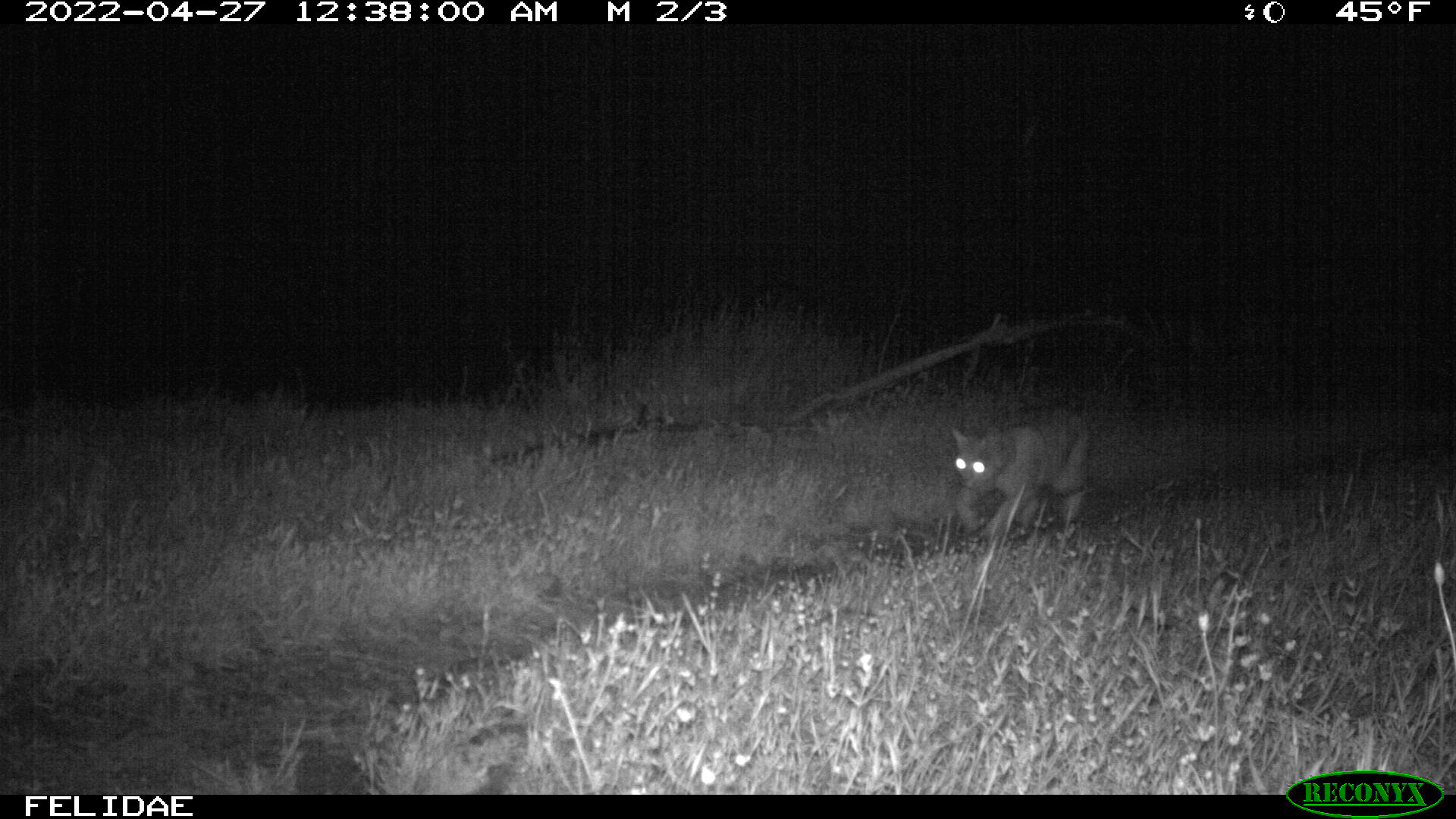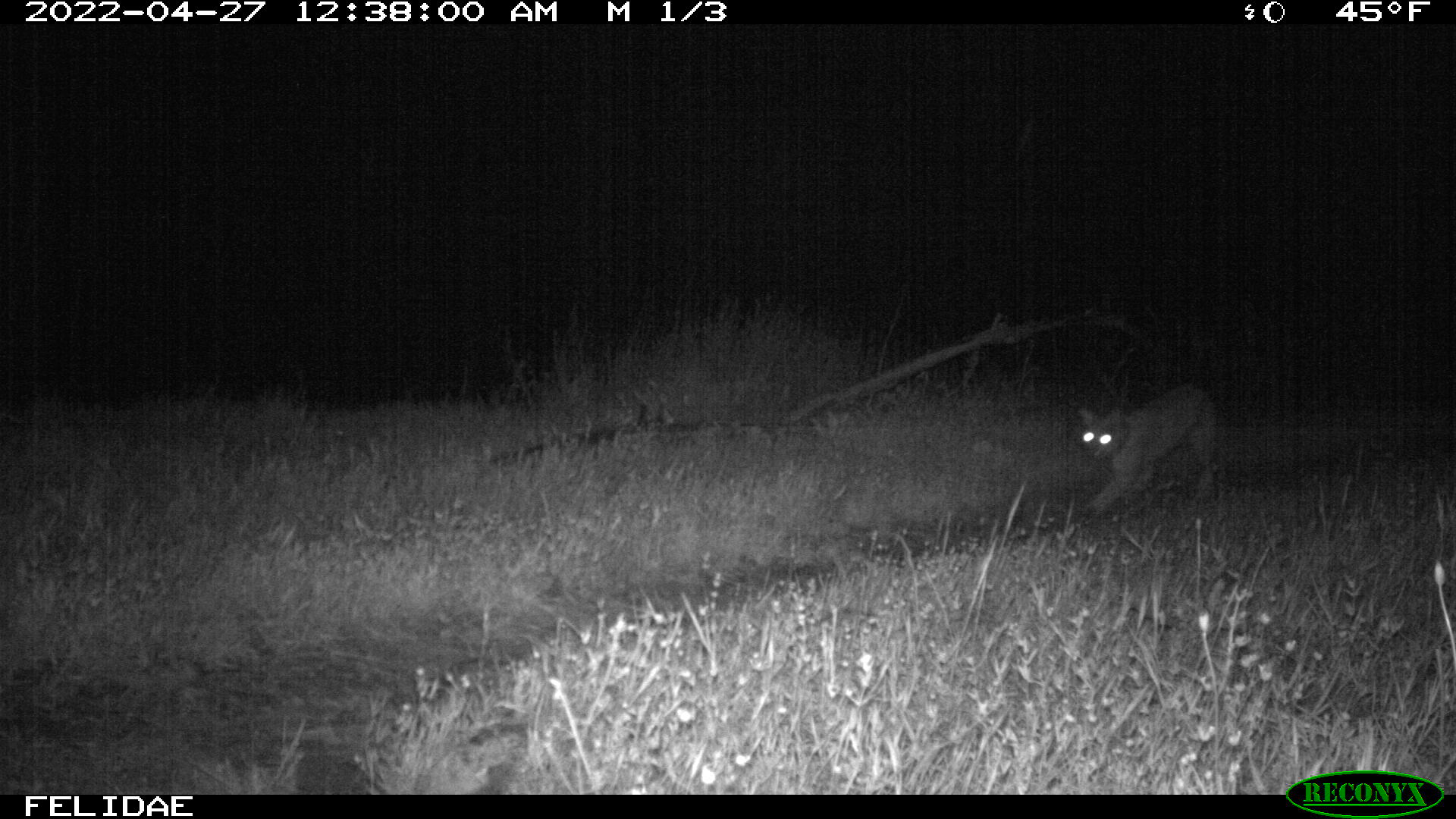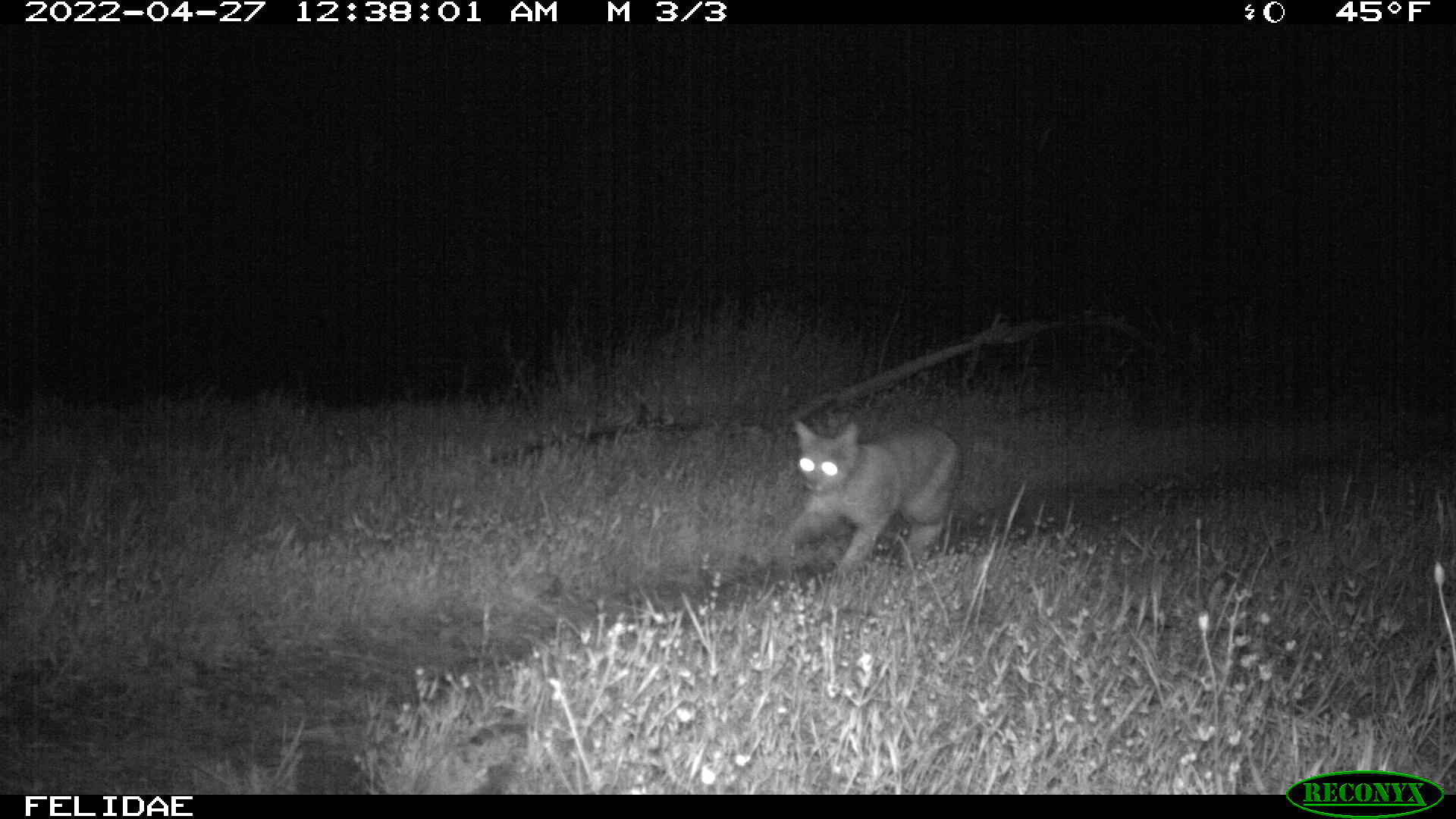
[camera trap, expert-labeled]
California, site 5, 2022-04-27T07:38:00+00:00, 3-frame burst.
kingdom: Animalia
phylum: Chordata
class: Mammalia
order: Carnivora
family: Felidae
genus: Lynx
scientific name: Lynx rufus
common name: bobcat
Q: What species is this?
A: Bobcat (Lynx rufus).